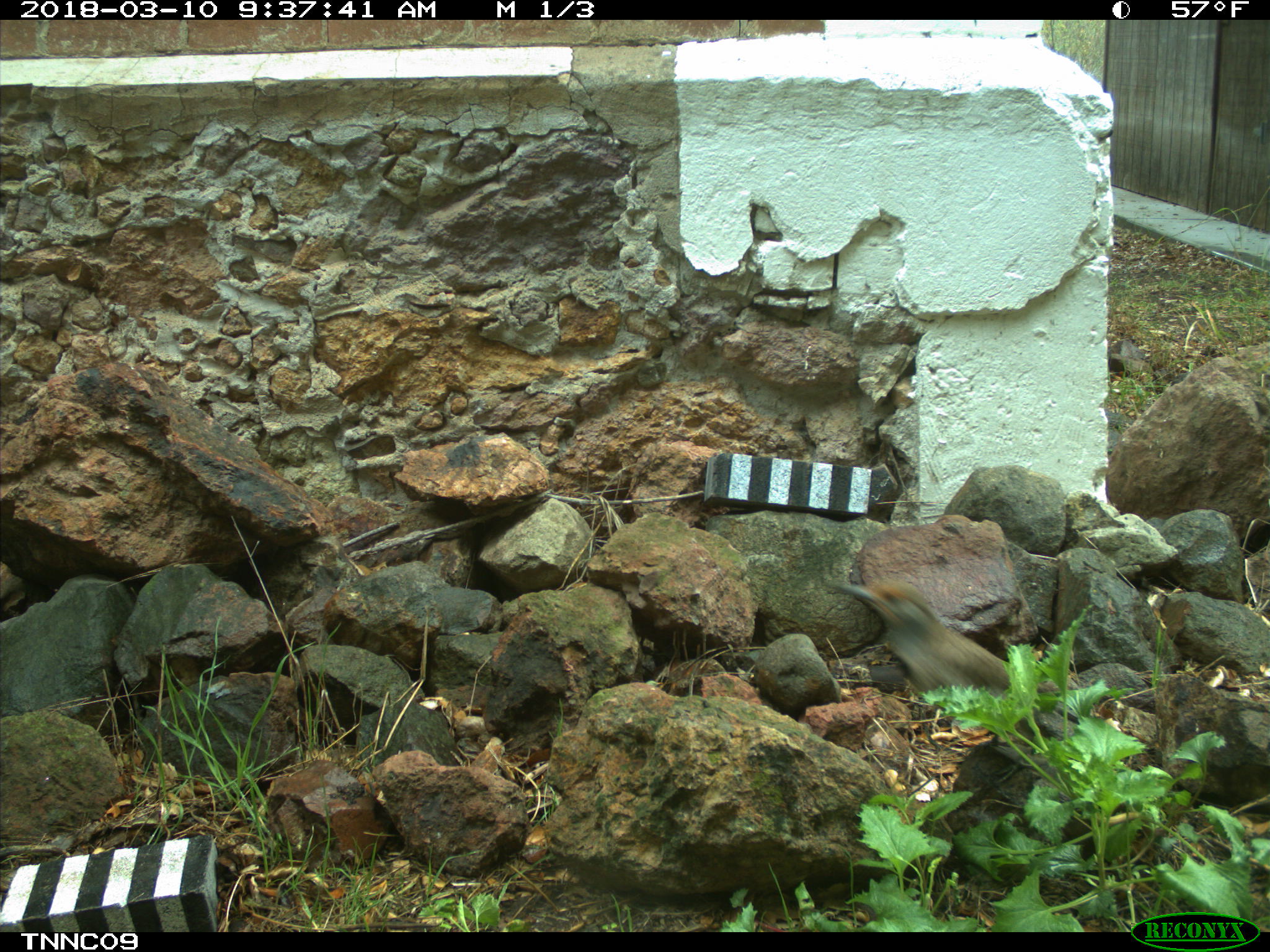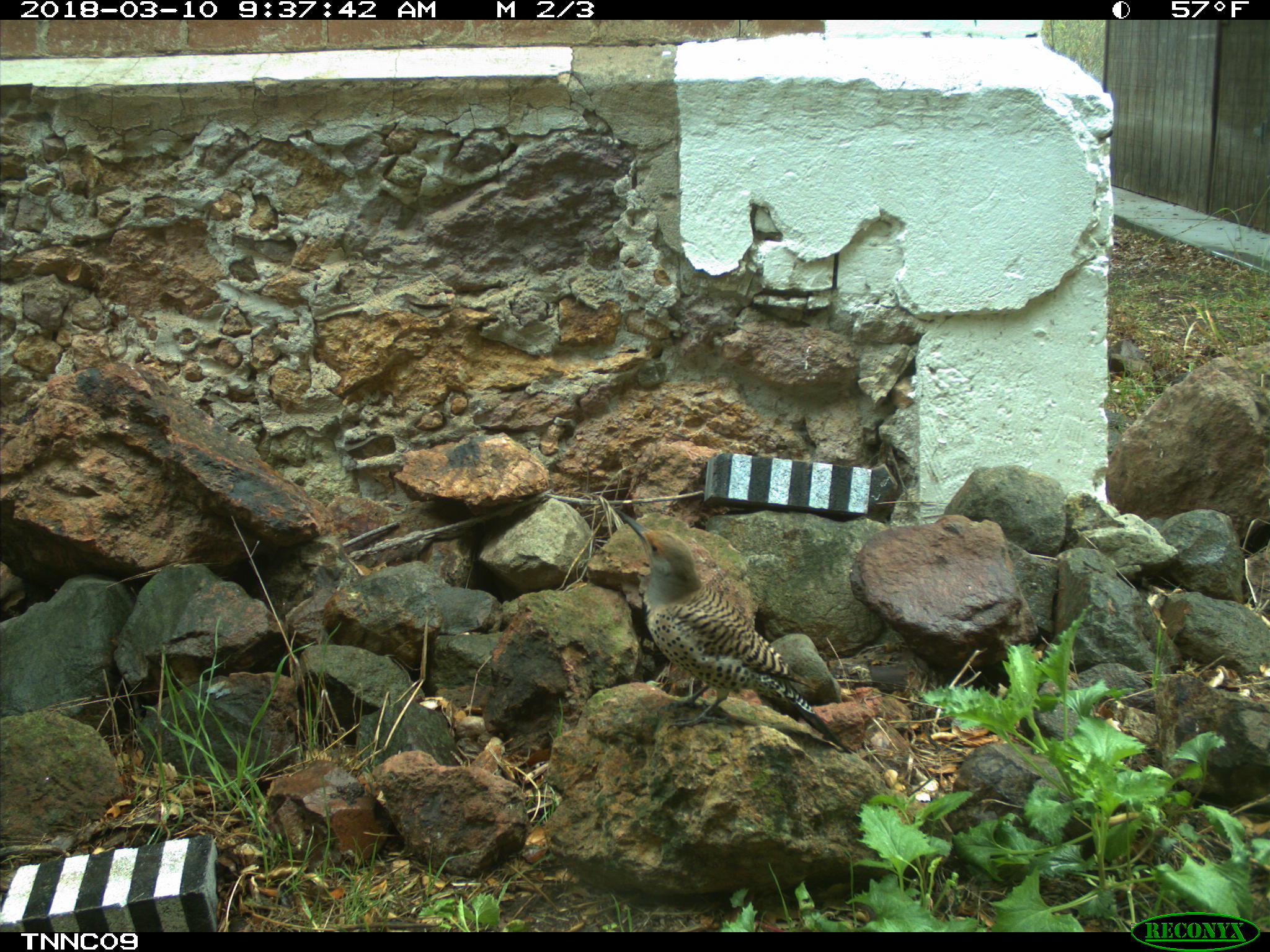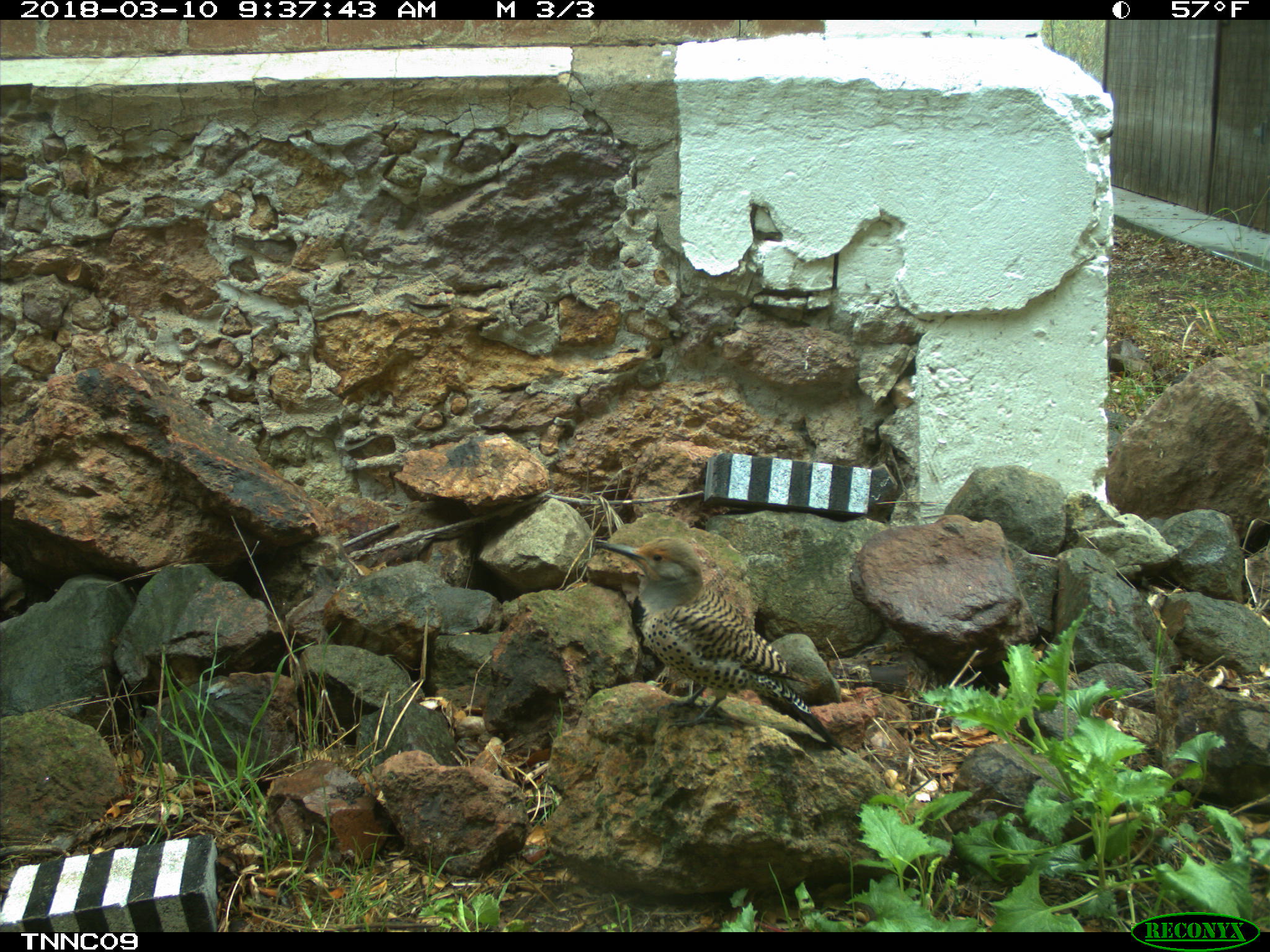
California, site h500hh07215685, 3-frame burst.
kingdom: Animalia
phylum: Chordata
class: Aves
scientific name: Aves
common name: bird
Bird (Aves).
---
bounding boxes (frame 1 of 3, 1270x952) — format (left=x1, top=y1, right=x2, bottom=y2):
bird: (left=822, top=576, right=1072, bottom=785)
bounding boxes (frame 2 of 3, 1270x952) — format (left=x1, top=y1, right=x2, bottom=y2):
bird: (left=611, top=507, right=855, bottom=759)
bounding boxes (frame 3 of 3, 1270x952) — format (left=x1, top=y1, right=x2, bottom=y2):
bird: (left=591, top=538, right=850, bottom=754)